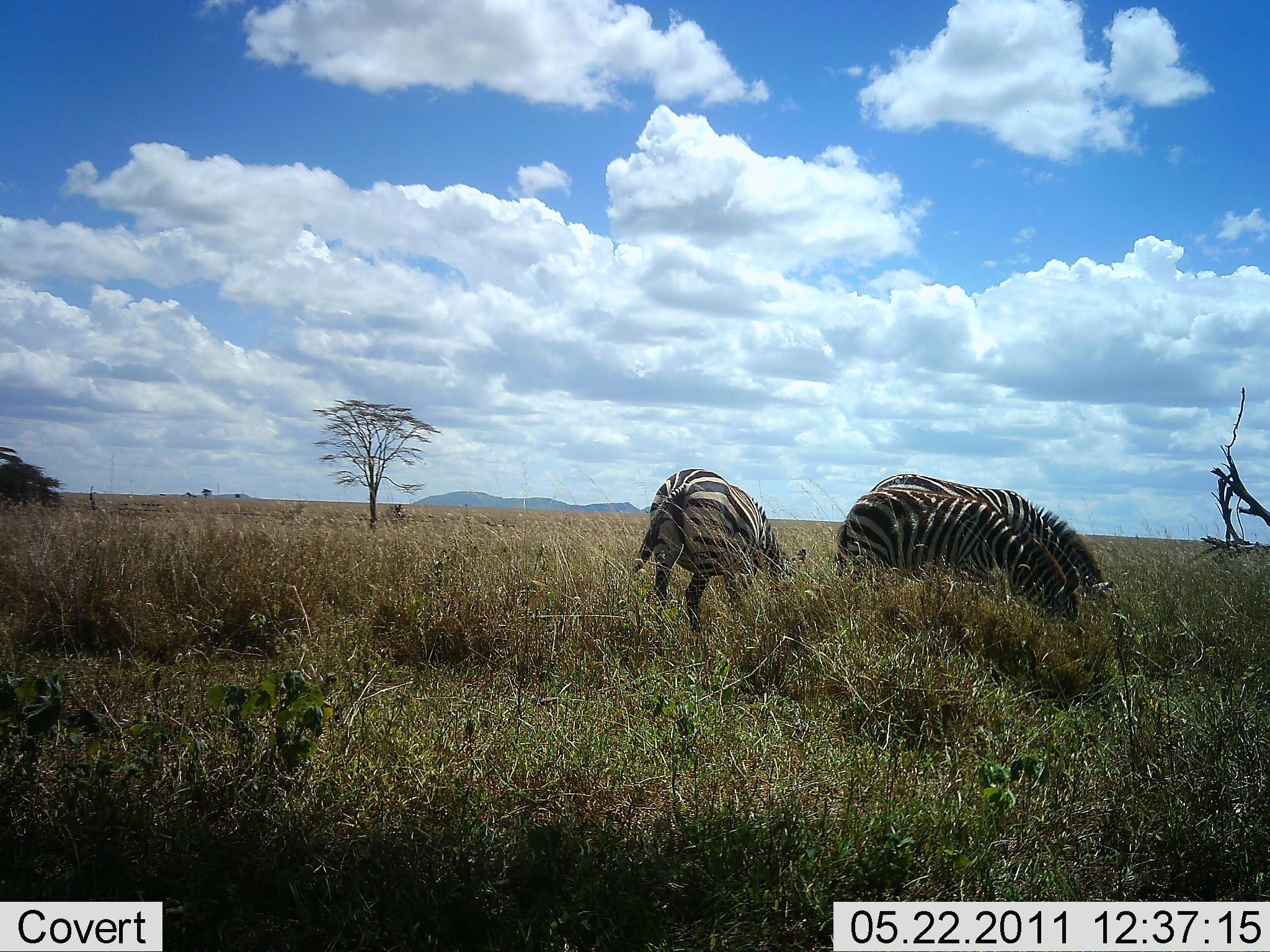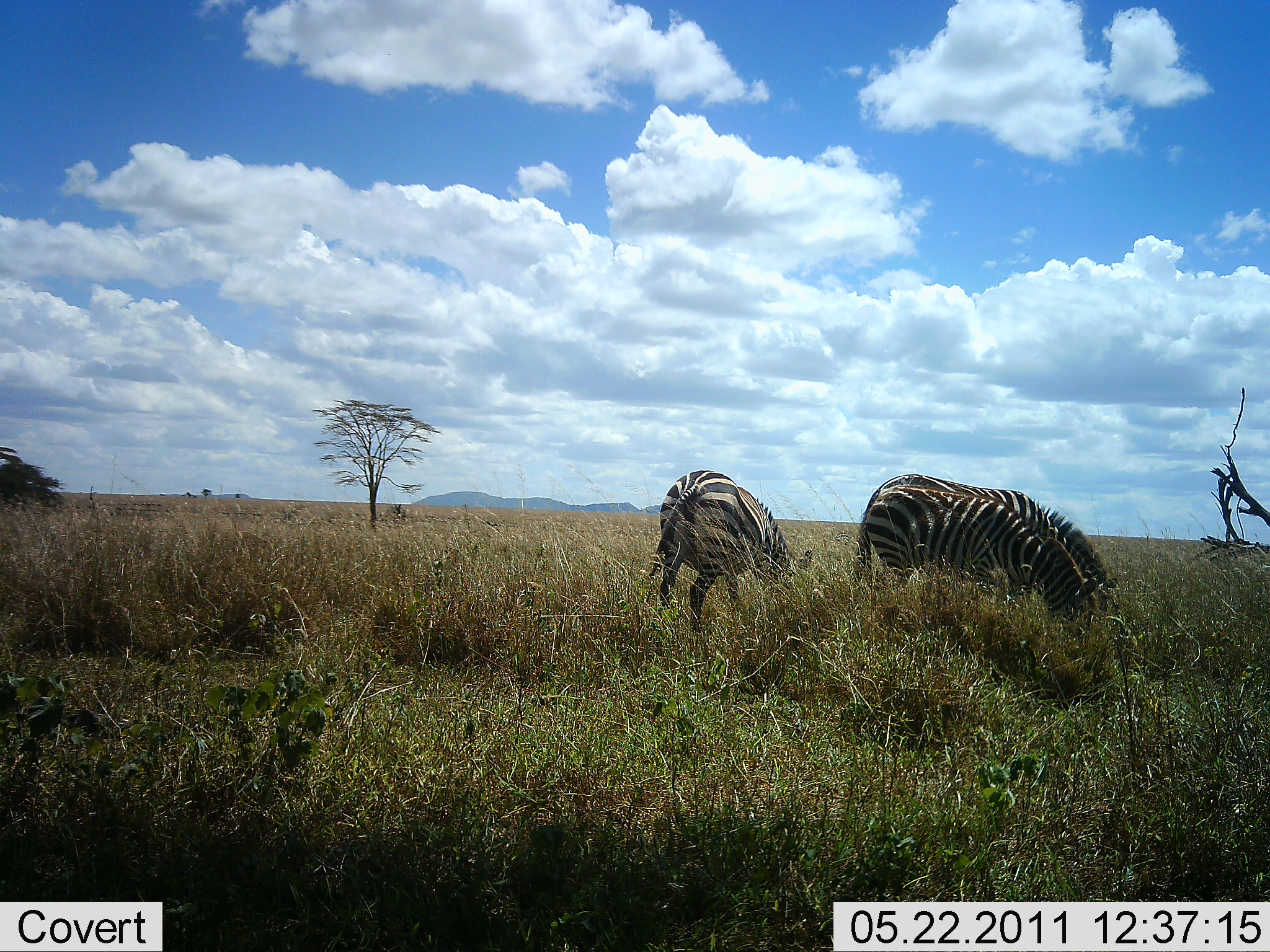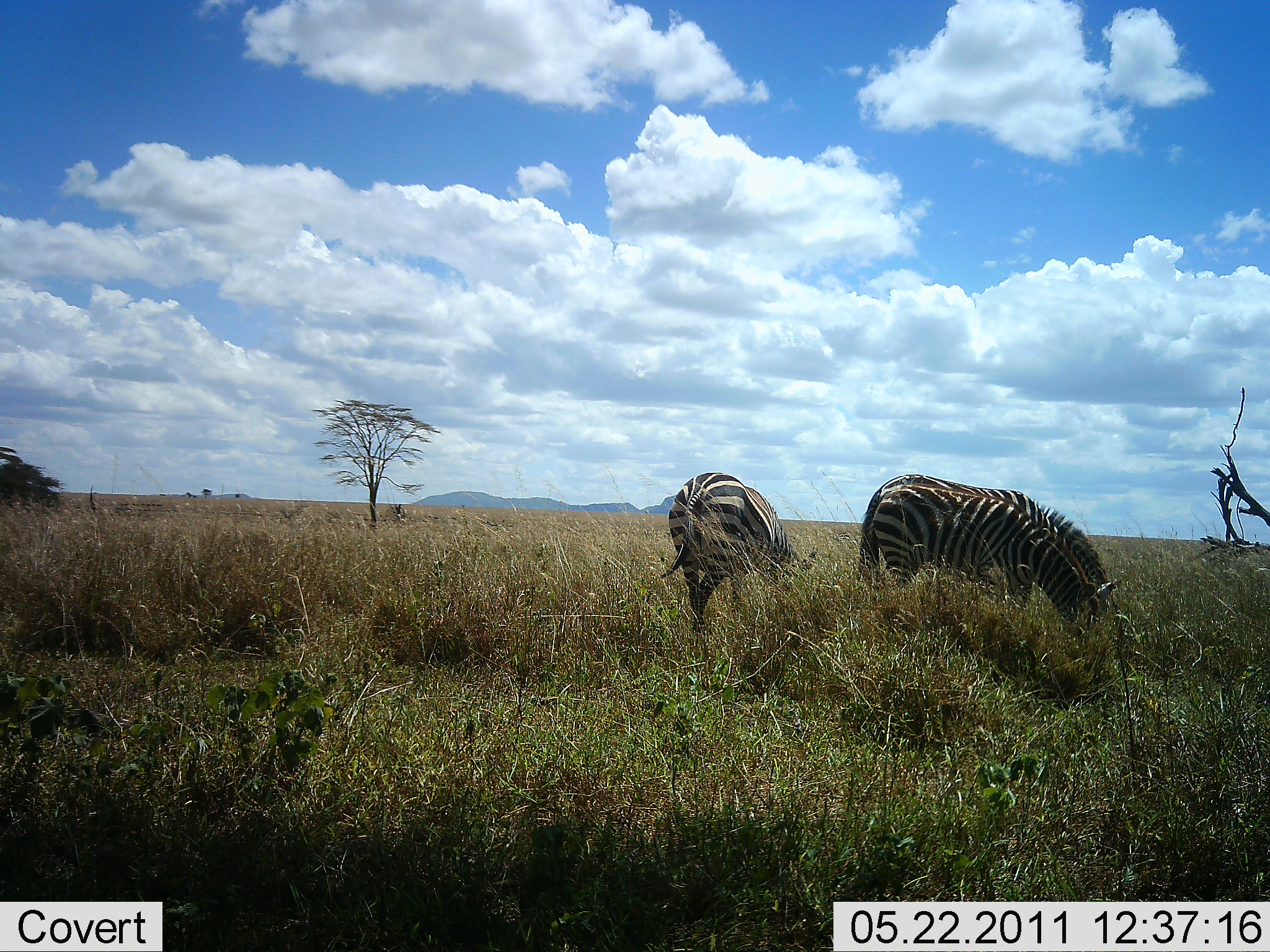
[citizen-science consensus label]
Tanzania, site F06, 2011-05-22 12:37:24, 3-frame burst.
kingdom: Animalia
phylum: Chordata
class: Mammalia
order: Perissodactyla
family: Equidae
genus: Equus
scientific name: Equus quagga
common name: plains zebra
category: zebra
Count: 3.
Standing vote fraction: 27%.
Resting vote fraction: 0%.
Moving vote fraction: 0%.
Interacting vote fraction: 0%.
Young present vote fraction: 0%.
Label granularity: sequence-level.